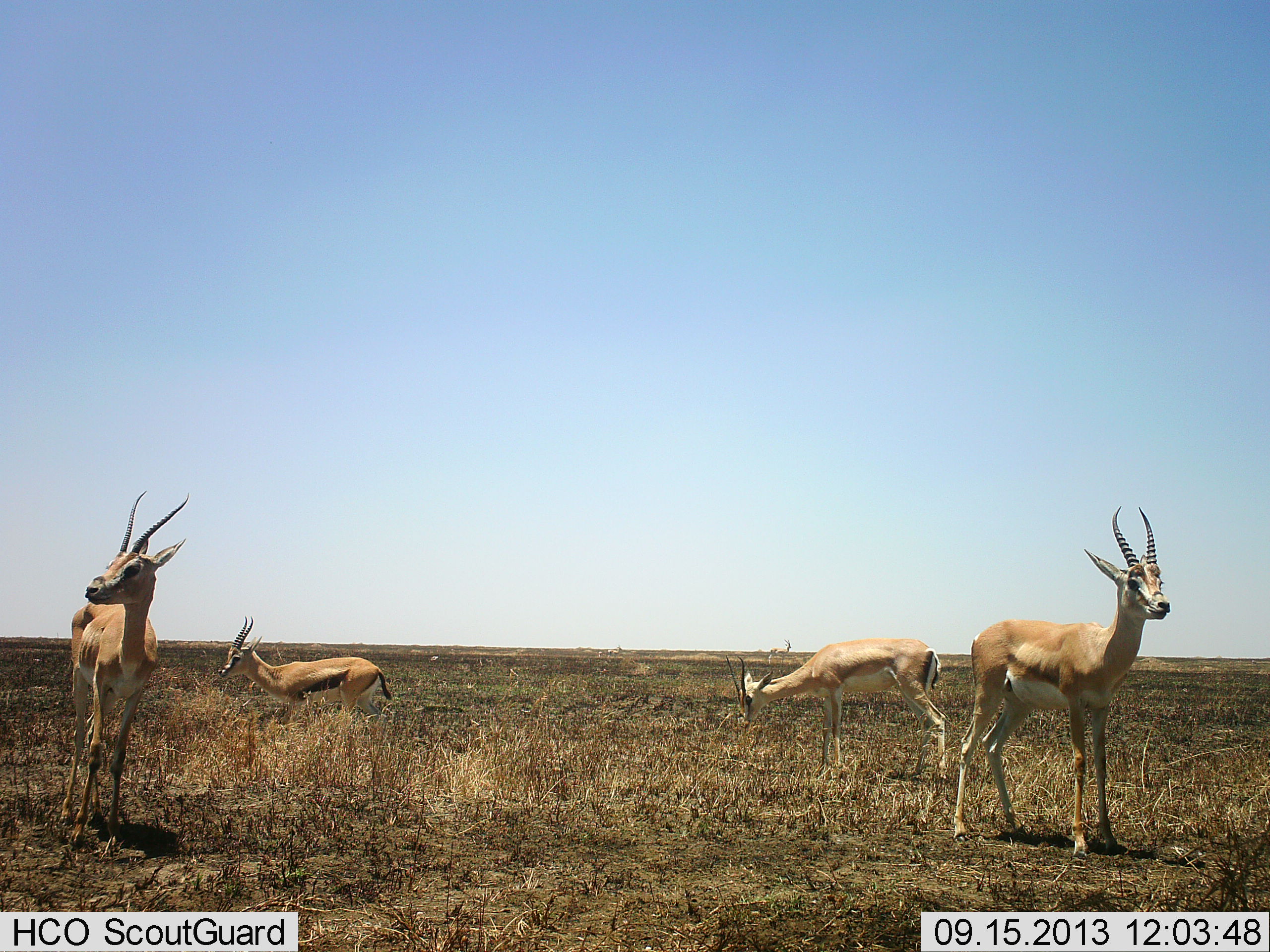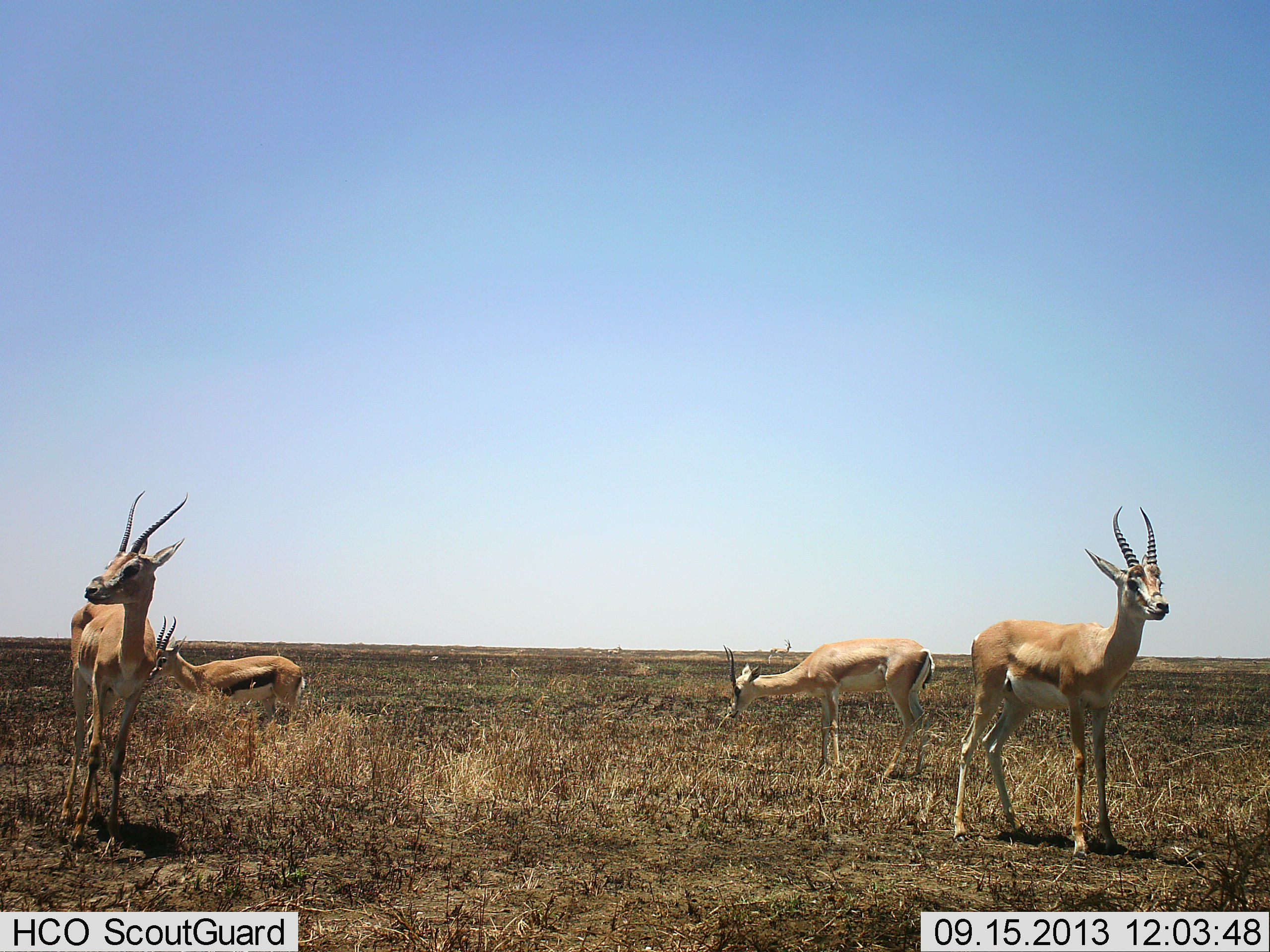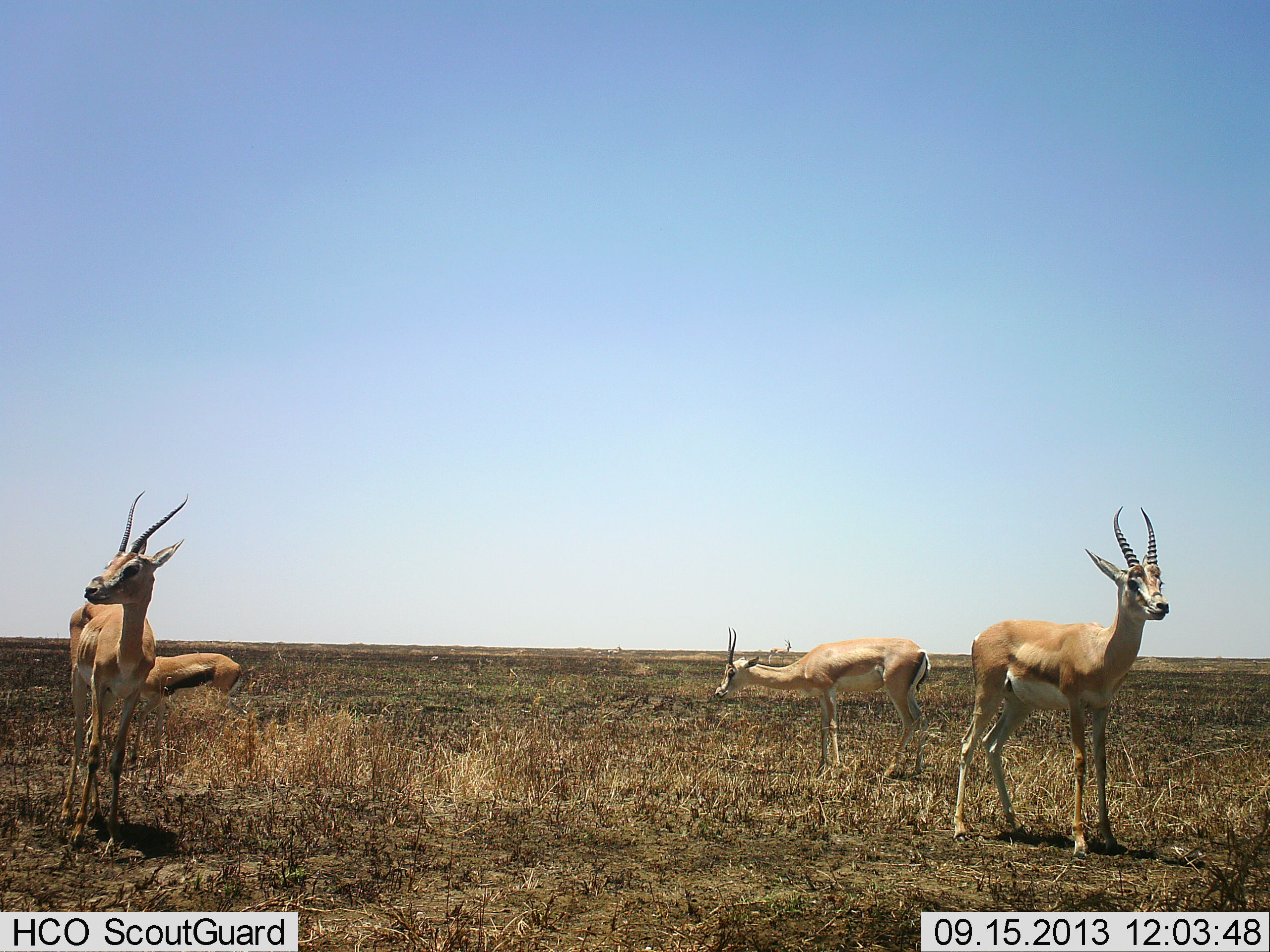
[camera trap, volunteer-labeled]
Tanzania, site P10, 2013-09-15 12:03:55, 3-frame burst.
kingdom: Animalia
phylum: Chordata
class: Mammalia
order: Artiodactyla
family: Bovidae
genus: Nanger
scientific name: Nanger granti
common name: grant's gazelle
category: gazellegrants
Gazellegrants (grant's gazelle) (Nanger granti), count 3. Behavior (volunteer vote fractions): standing 71%, resting 7%, moving 29%, interacting 0%. Young present (vote fraction): 0%. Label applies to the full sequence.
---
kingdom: Animalia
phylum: Chordata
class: Mammalia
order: Artiodactyla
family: Bovidae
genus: Eudorcas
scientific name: Eudorcas thomsonii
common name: thomson's gazelle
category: gazellethomsons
Gazellethomsons (thomson's gazelle) (Eudorcas thomsonii), count 1. Behavior (volunteer vote fractions): standing 23%, resting 0%, moving 69%, interacting 0%. Young present (vote fraction): 0%. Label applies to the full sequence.